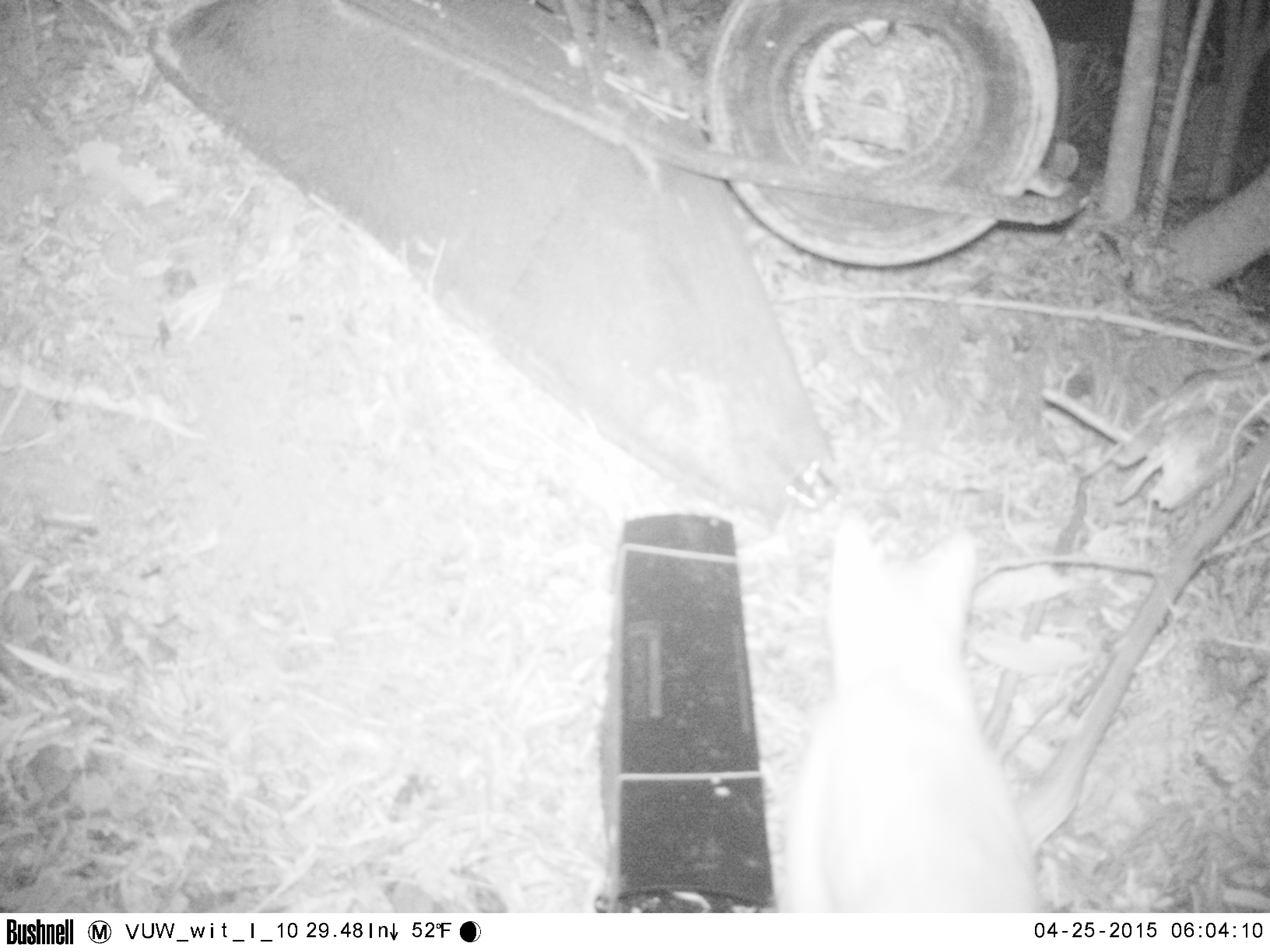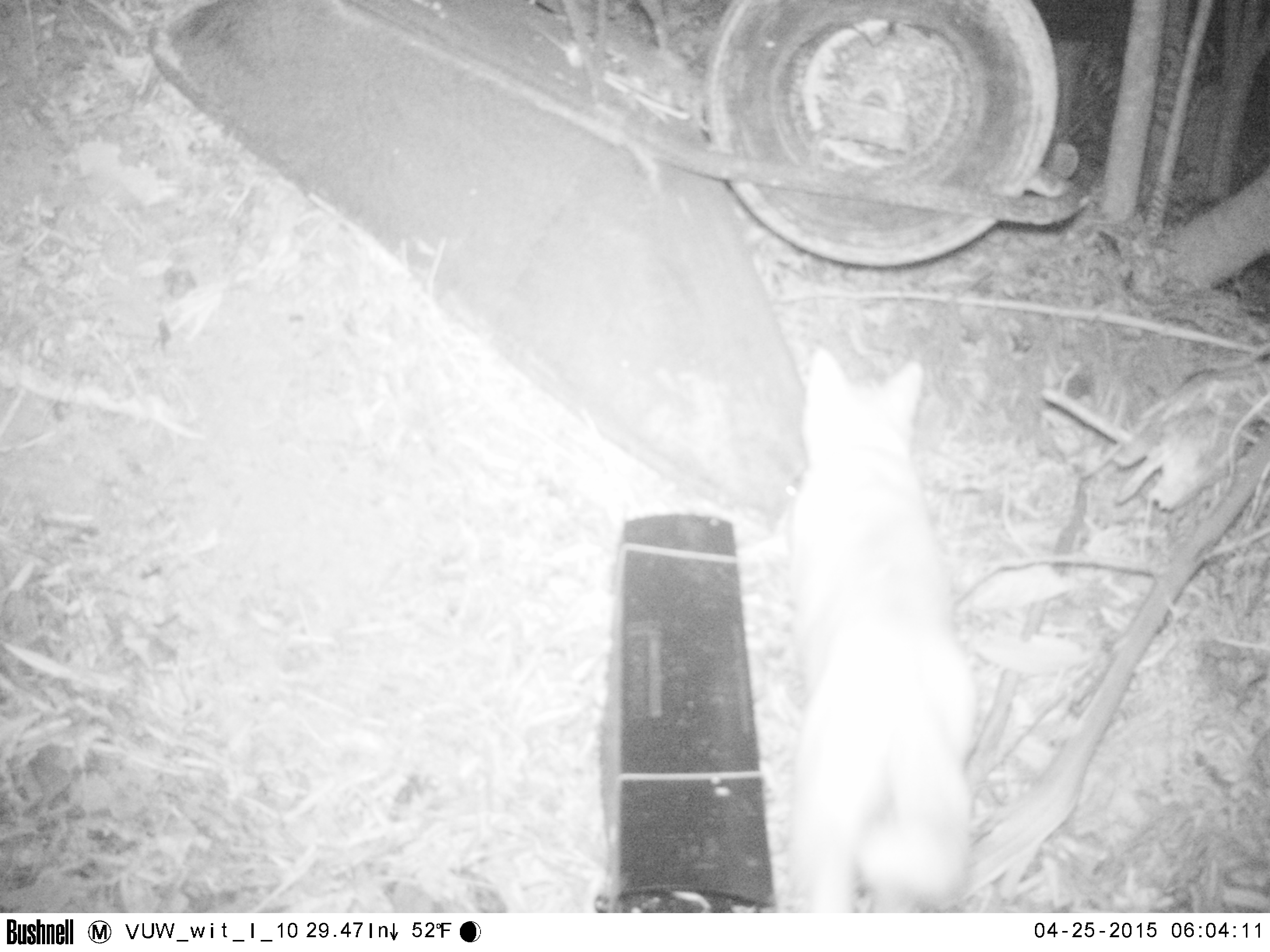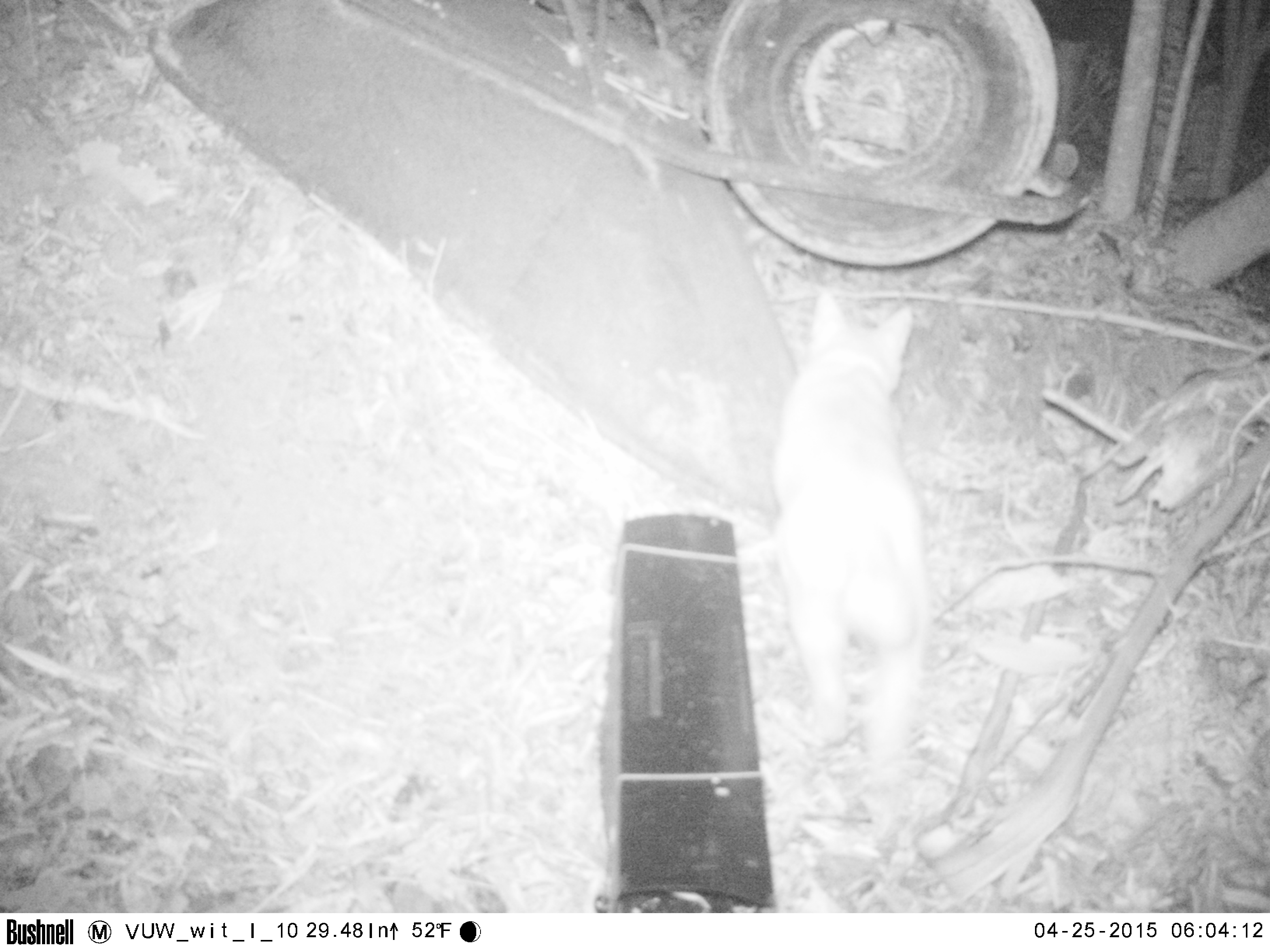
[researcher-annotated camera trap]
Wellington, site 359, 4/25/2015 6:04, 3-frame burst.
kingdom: Animalia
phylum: Chordata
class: Mammalia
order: Carnivora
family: Felidae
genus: Felis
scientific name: Felis catus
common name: cat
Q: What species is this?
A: Cat (Felis catus).